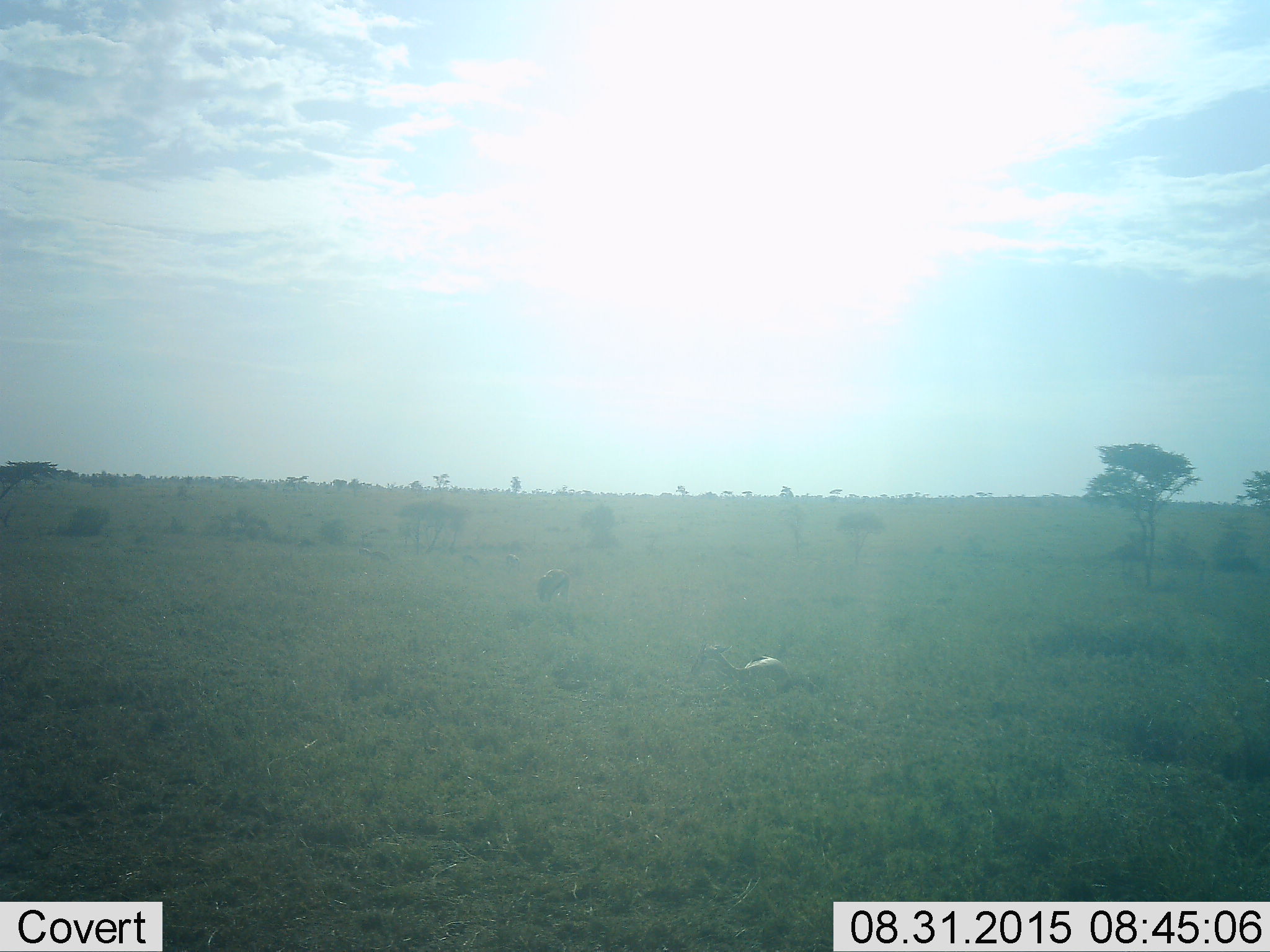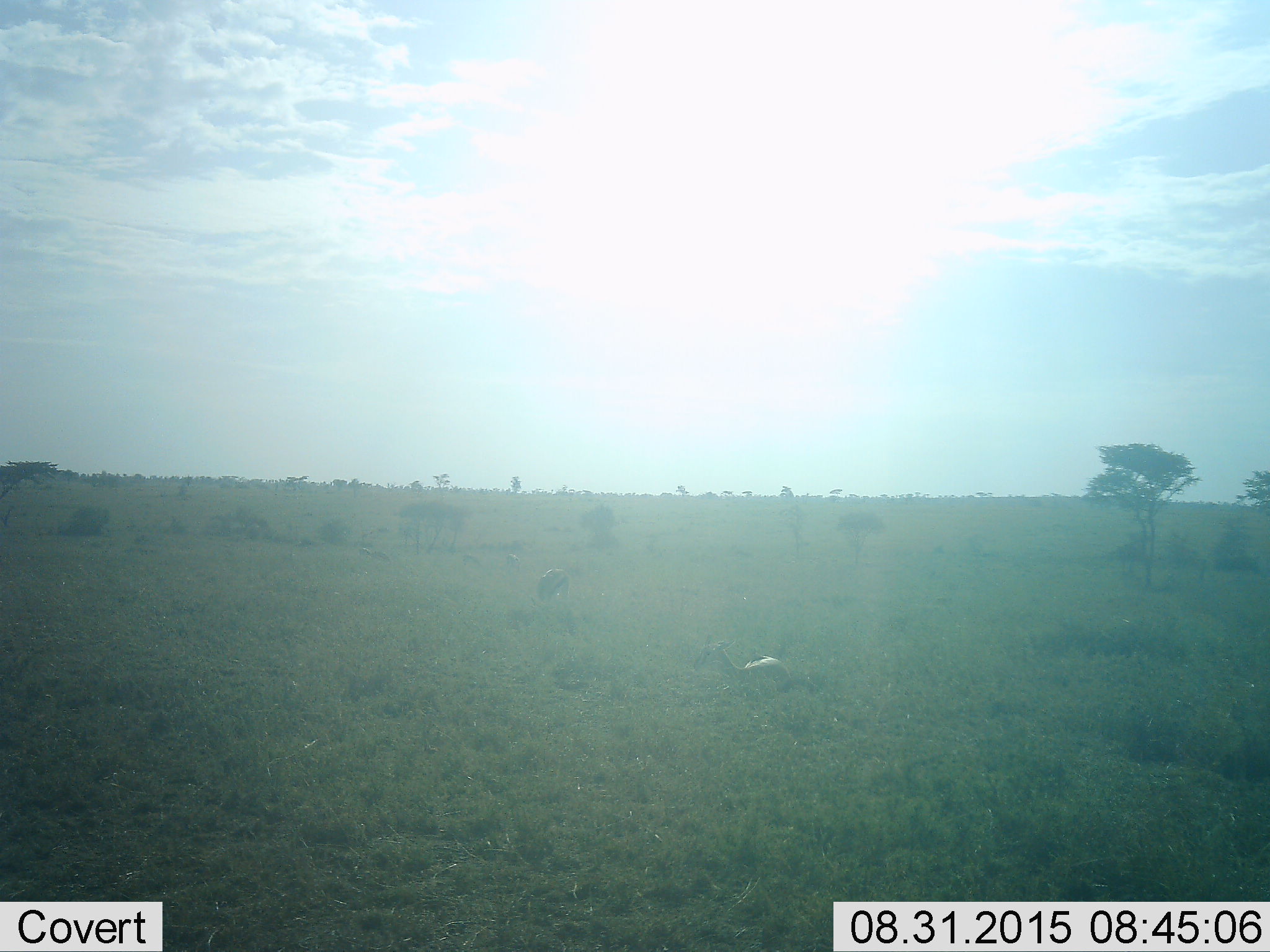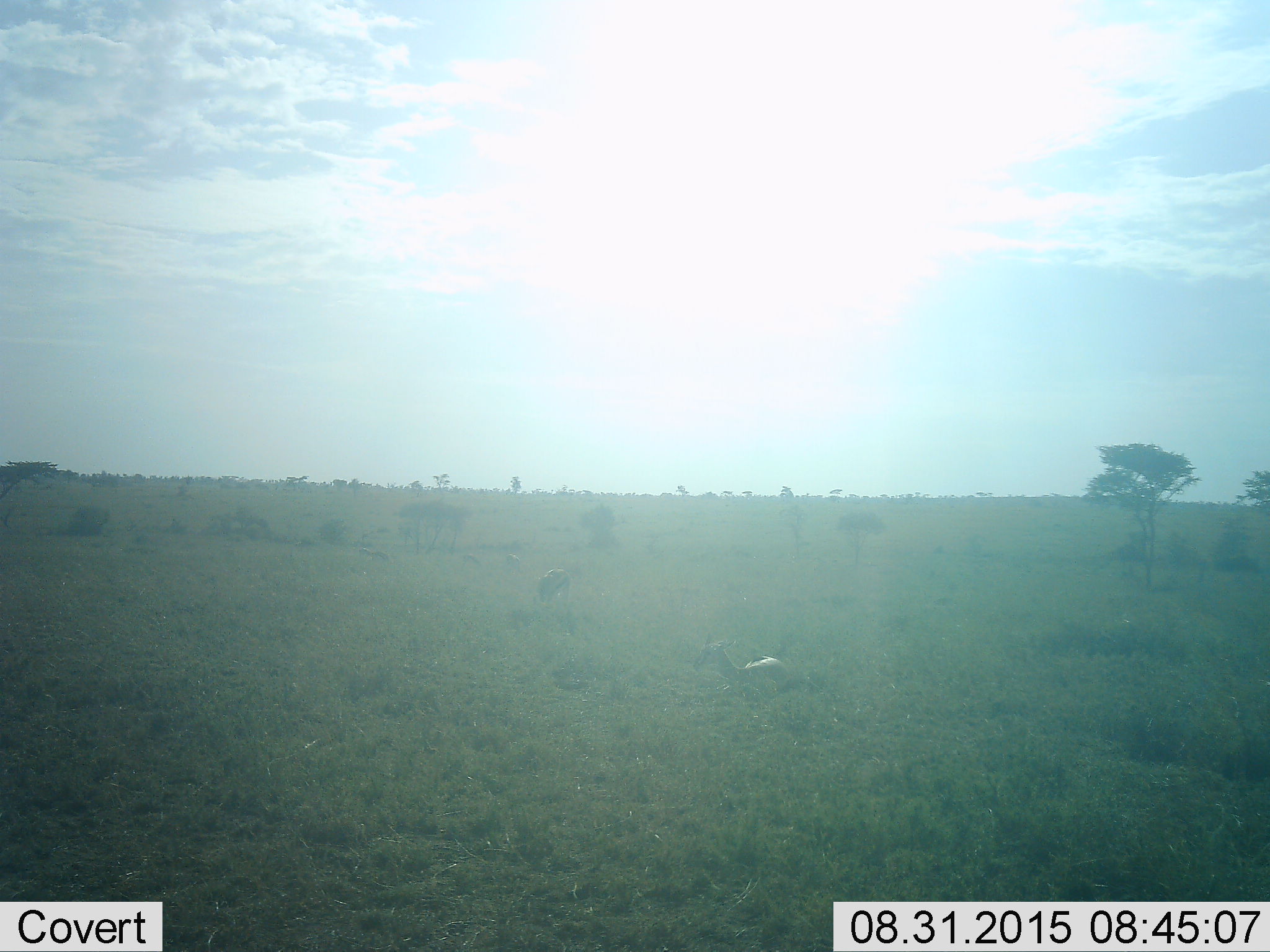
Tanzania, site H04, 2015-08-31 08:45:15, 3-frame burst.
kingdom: Animalia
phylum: Chordata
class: Mammalia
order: Artiodactyla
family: Bovidae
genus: Eudorcas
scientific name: Eudorcas thomsonii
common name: thomson's gazelle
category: gazellethomsons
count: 5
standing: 33%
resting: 67%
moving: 17%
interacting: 0%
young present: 0%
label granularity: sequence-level